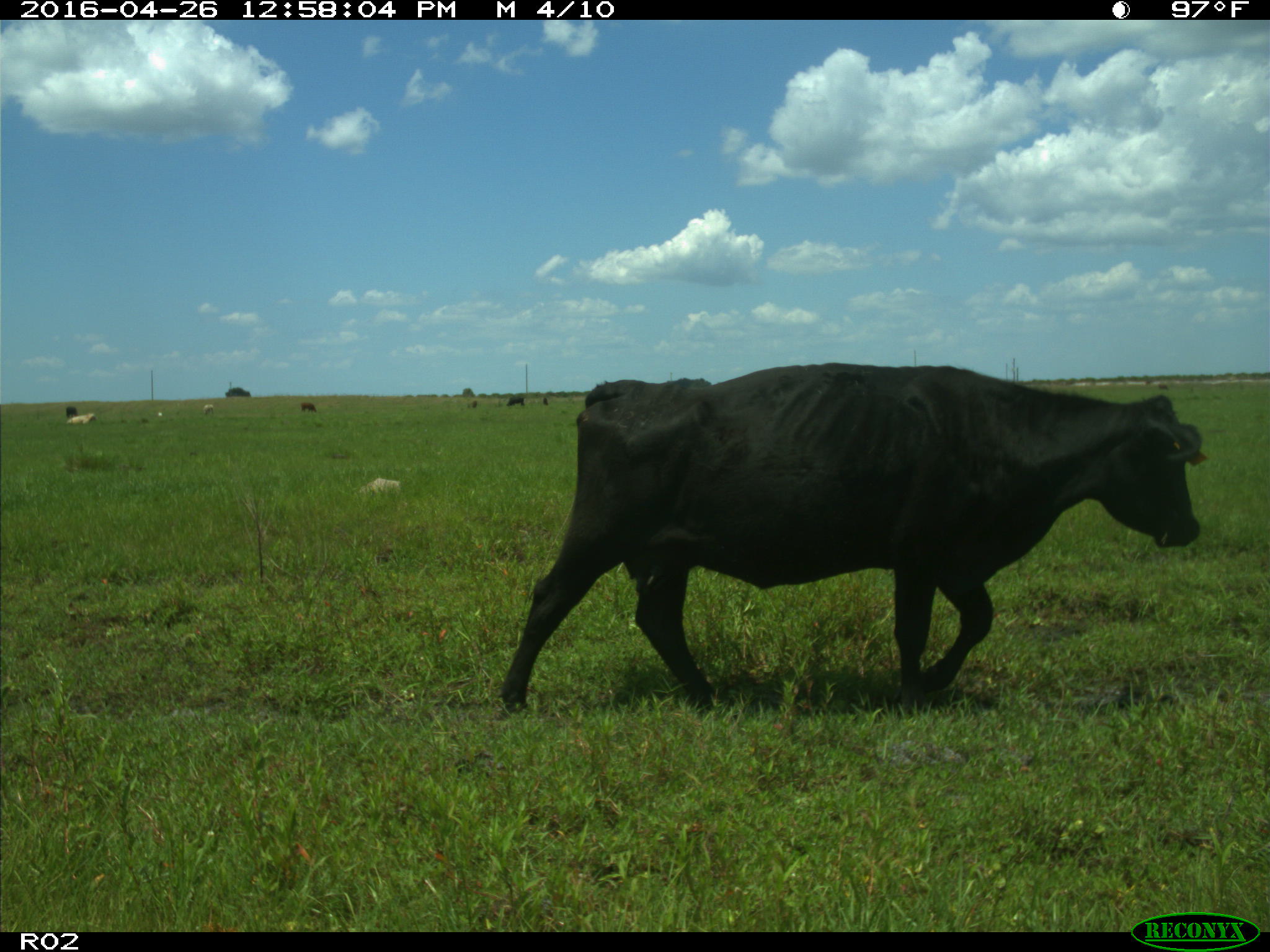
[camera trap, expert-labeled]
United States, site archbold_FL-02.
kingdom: Animalia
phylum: Chordata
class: Mammalia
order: Artiodactyla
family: Bovidae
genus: Bos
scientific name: Bos taurus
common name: domestic cow